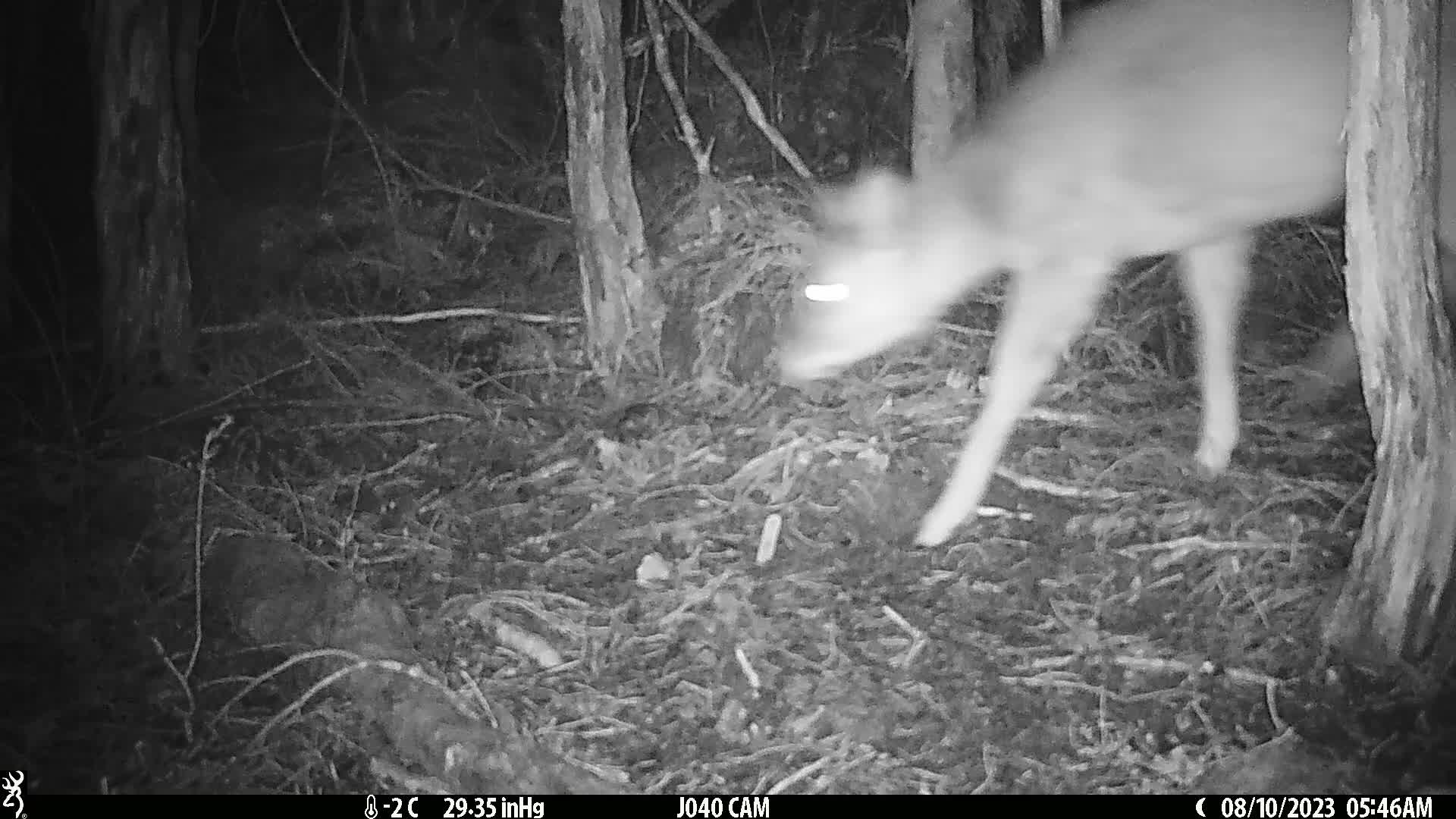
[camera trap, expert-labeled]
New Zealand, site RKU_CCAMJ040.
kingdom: Animalia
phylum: Chordata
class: Mammalia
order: Artiodactyla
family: Cervidae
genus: Odocoileus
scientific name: Odocoileus virginianus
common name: white-tailed deer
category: white tailed deer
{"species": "white tailed deer (white-tailed deer) (Odocoileus virginianus)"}